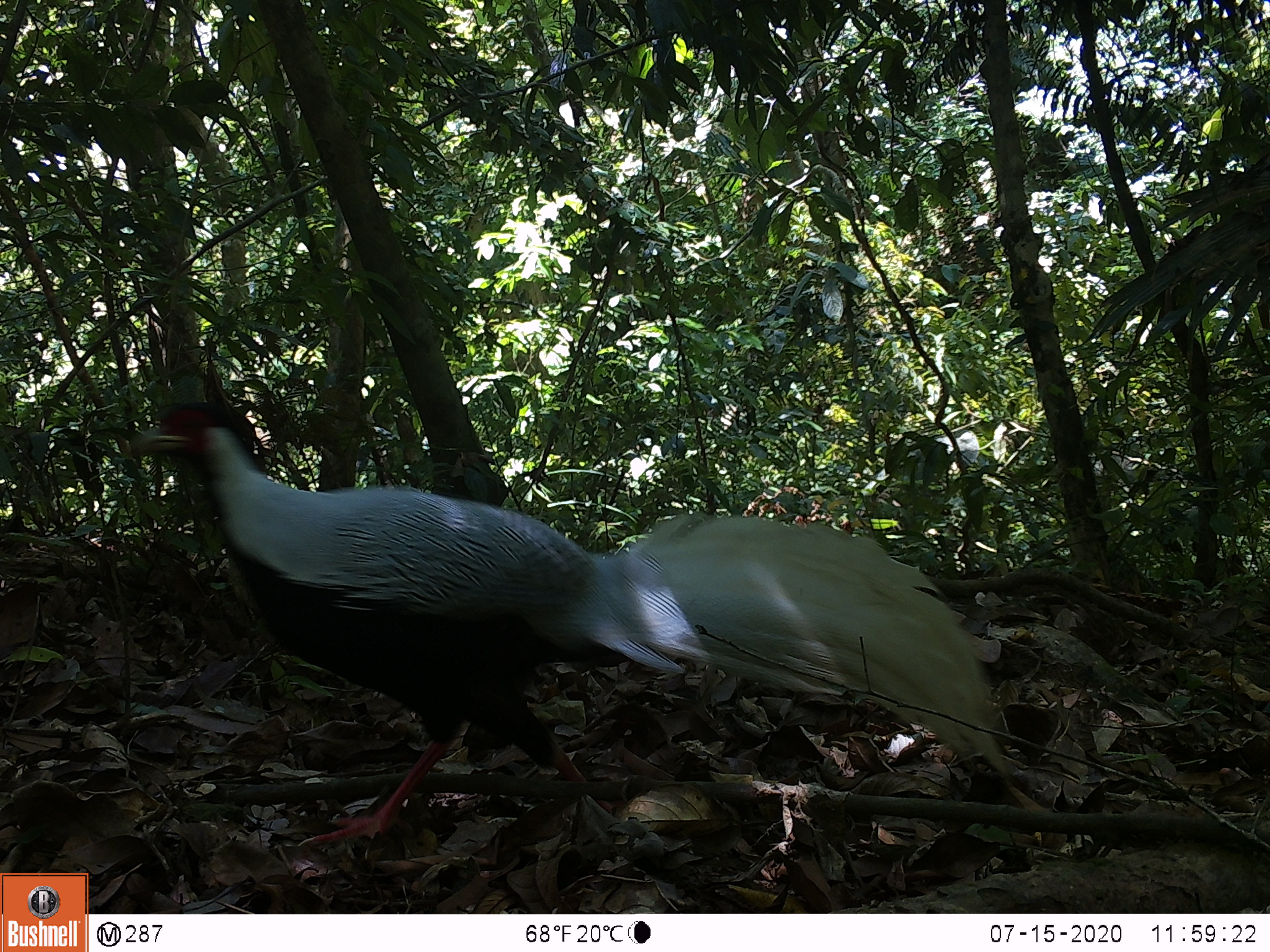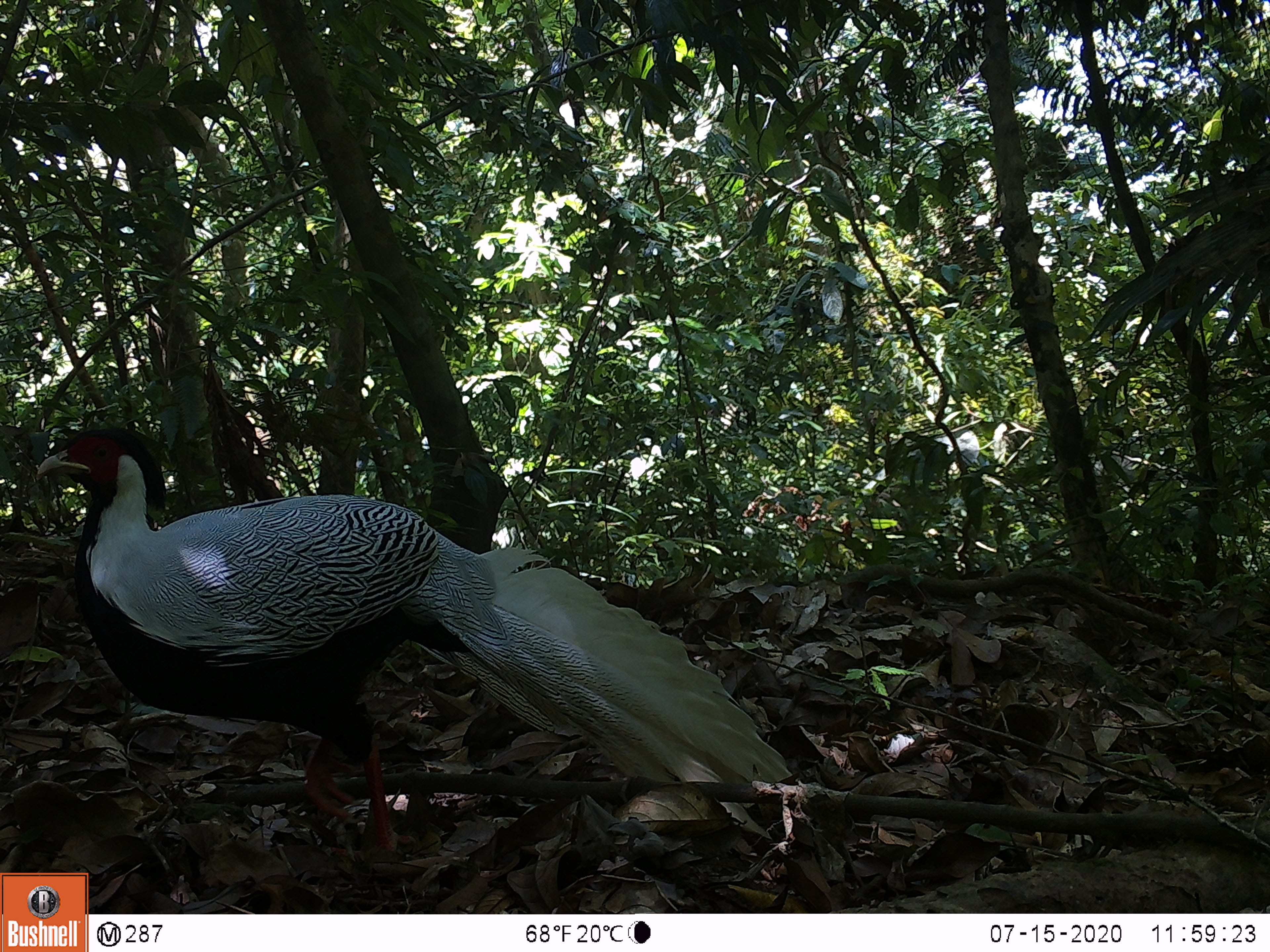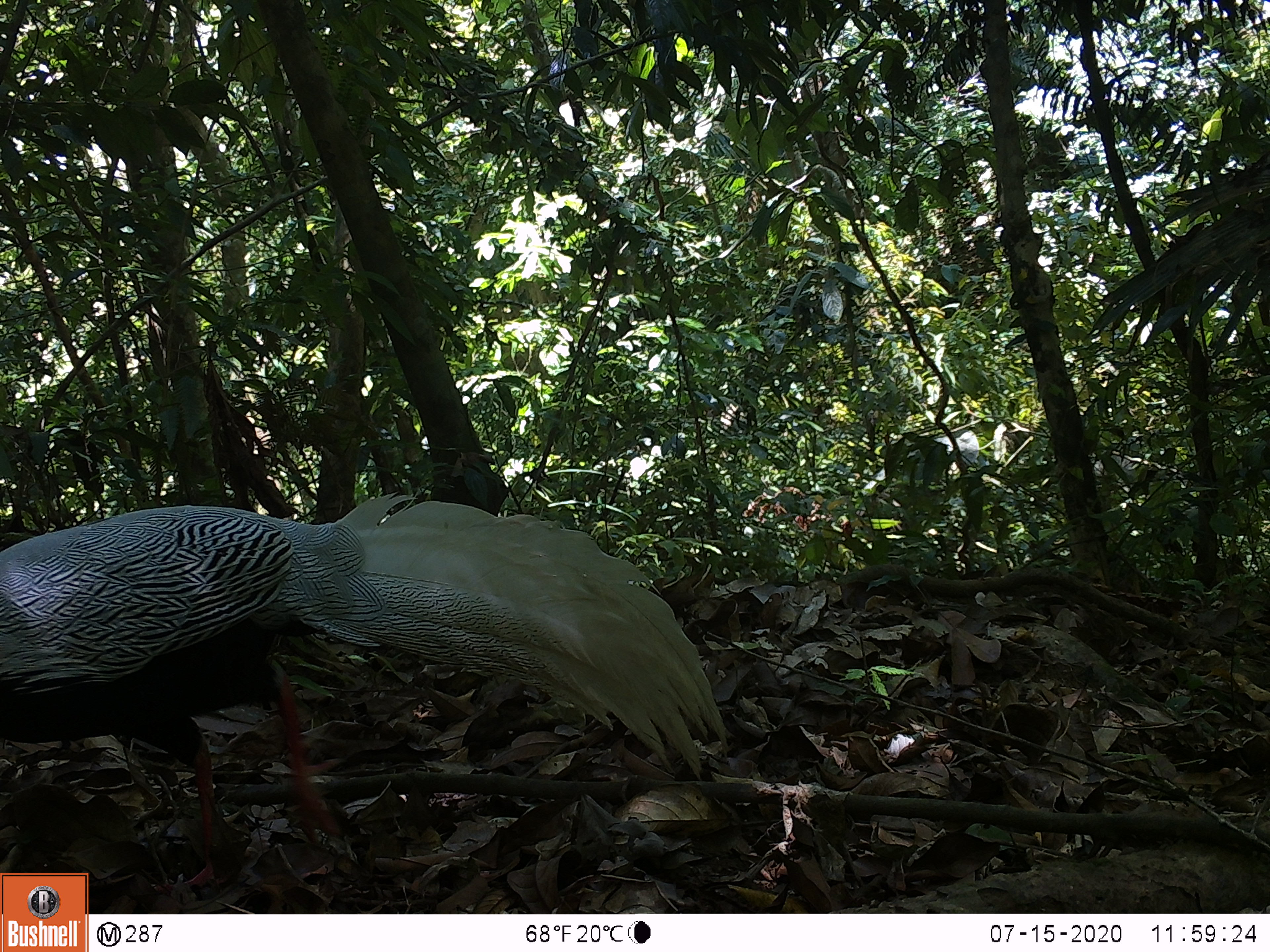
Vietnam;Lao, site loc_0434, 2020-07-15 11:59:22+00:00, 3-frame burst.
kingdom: Animalia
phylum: Chordata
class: Aves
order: Galliformes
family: Phasianidae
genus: Lophura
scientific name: Lophura nycthemera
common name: silver pheasant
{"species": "silver pheasant (Lophura nycthemera)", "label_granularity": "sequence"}